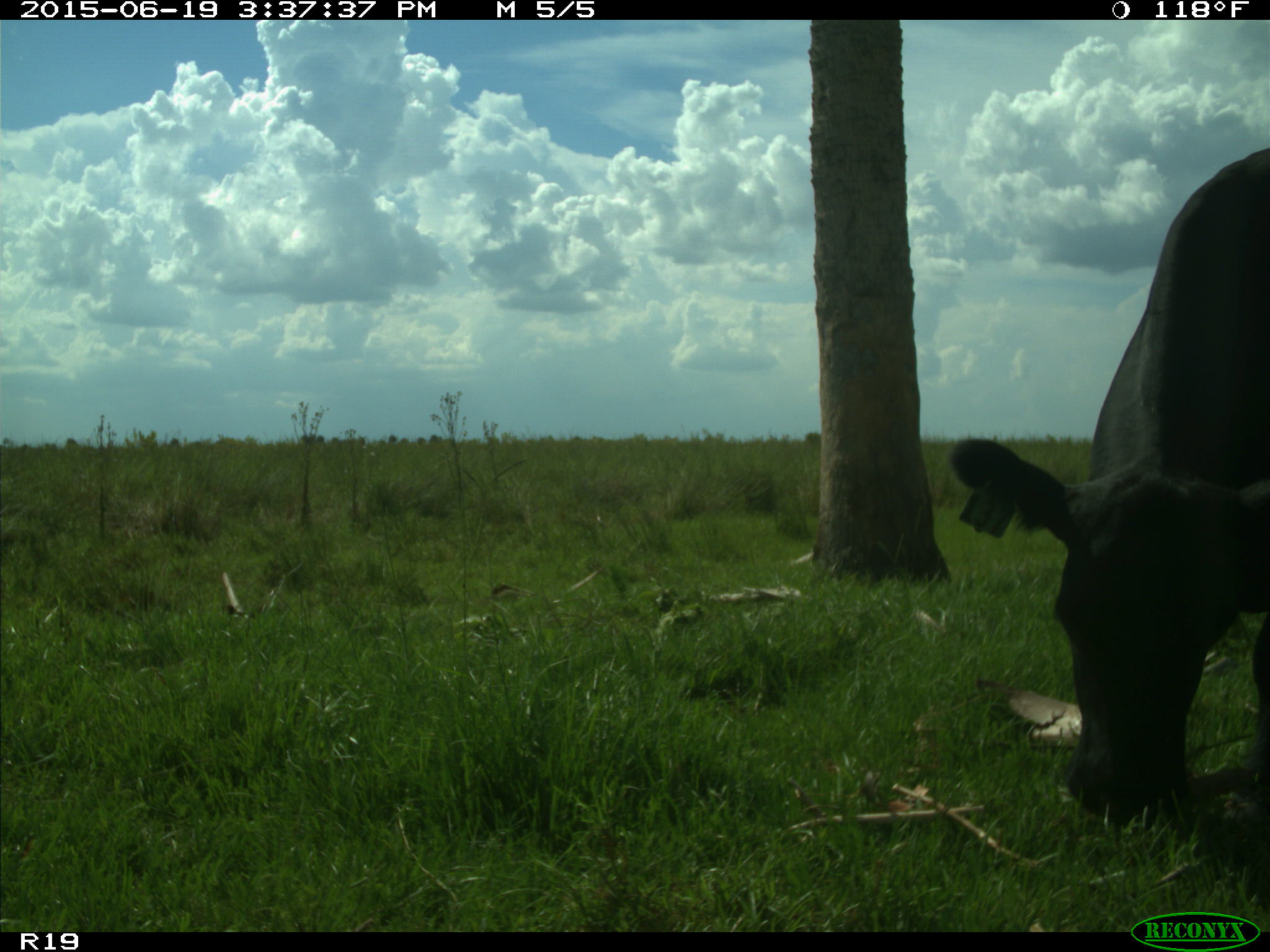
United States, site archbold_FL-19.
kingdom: Animalia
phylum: Chordata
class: Mammalia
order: Artiodactyla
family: Bovidae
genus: Bos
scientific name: Bos taurus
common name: domestic cow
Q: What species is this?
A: Bos taurus (domestic cow).